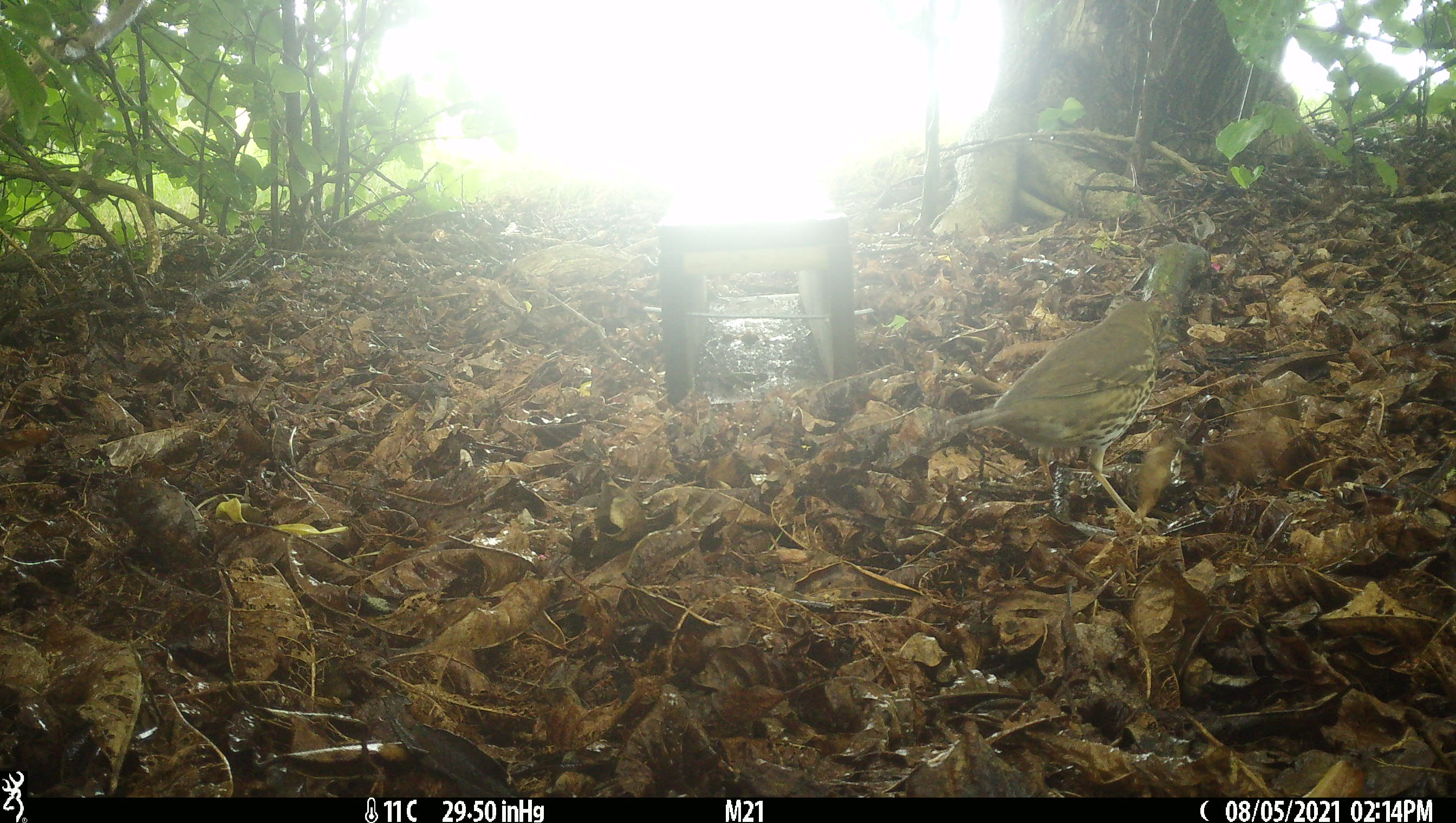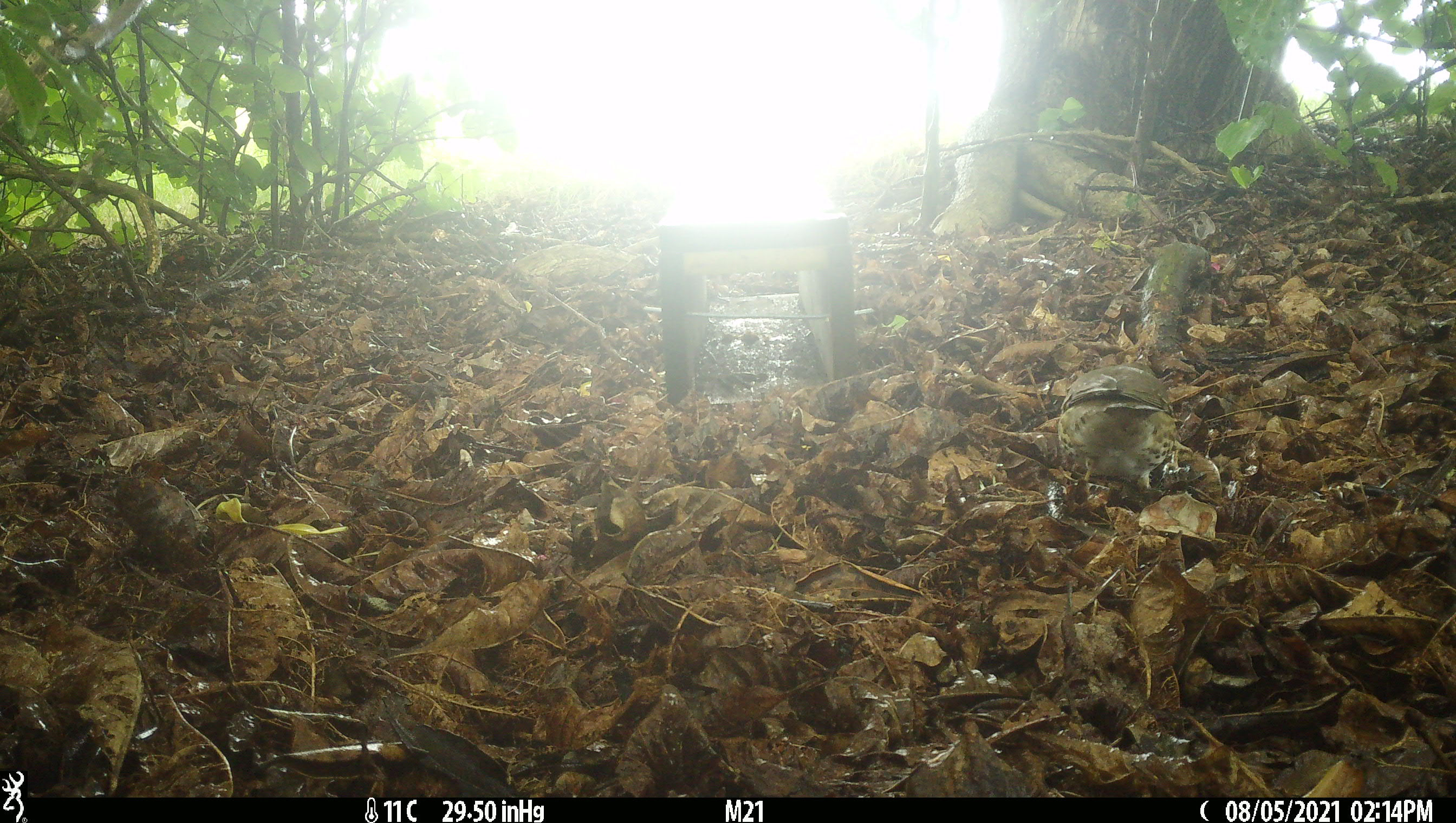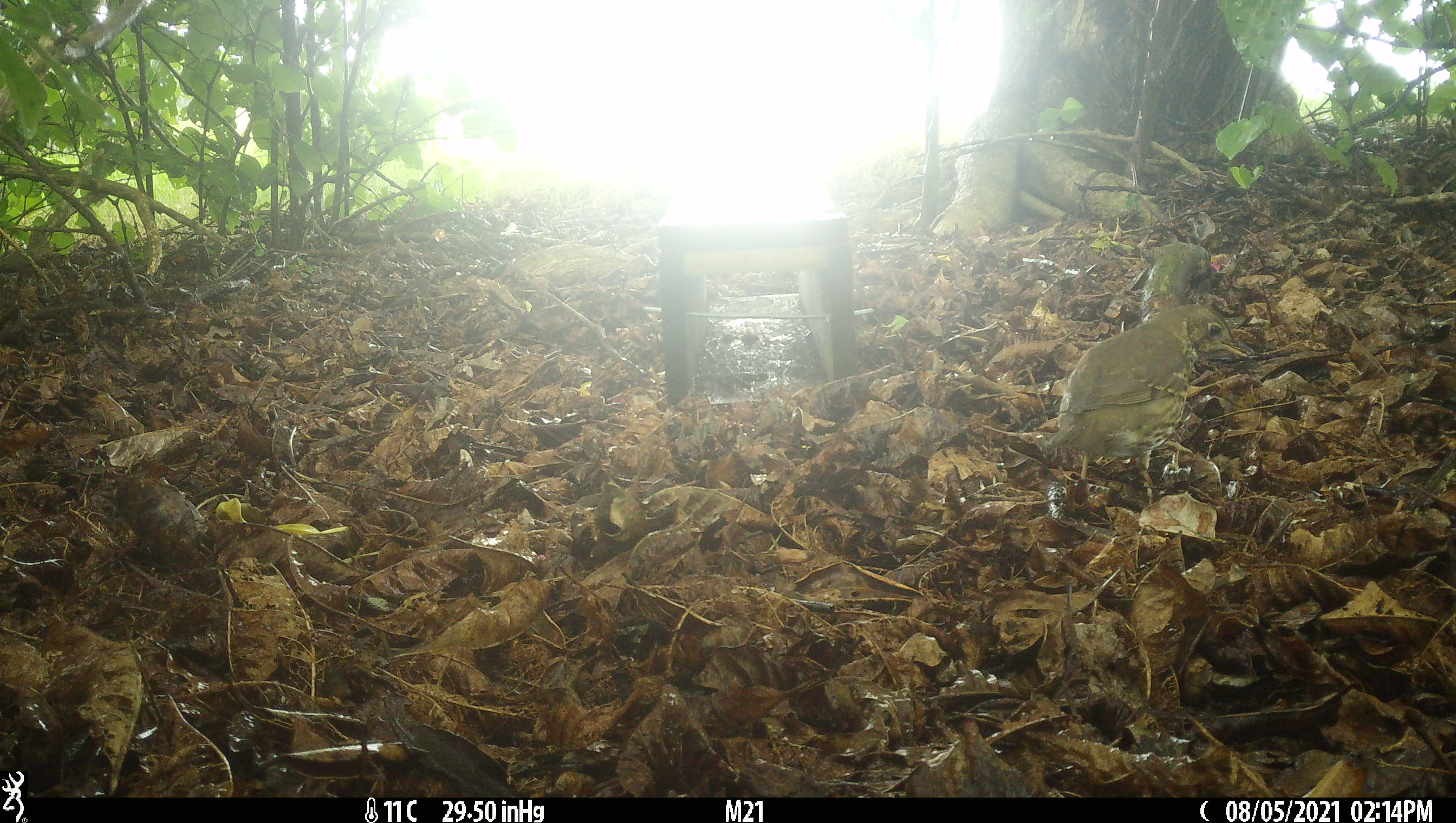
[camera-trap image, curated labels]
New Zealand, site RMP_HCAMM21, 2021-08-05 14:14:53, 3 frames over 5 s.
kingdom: Animalia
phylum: Chordata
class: Aves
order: Passeriformes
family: Turdidae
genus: Turdus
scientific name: Turdus philomelos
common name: song thrush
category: thrush